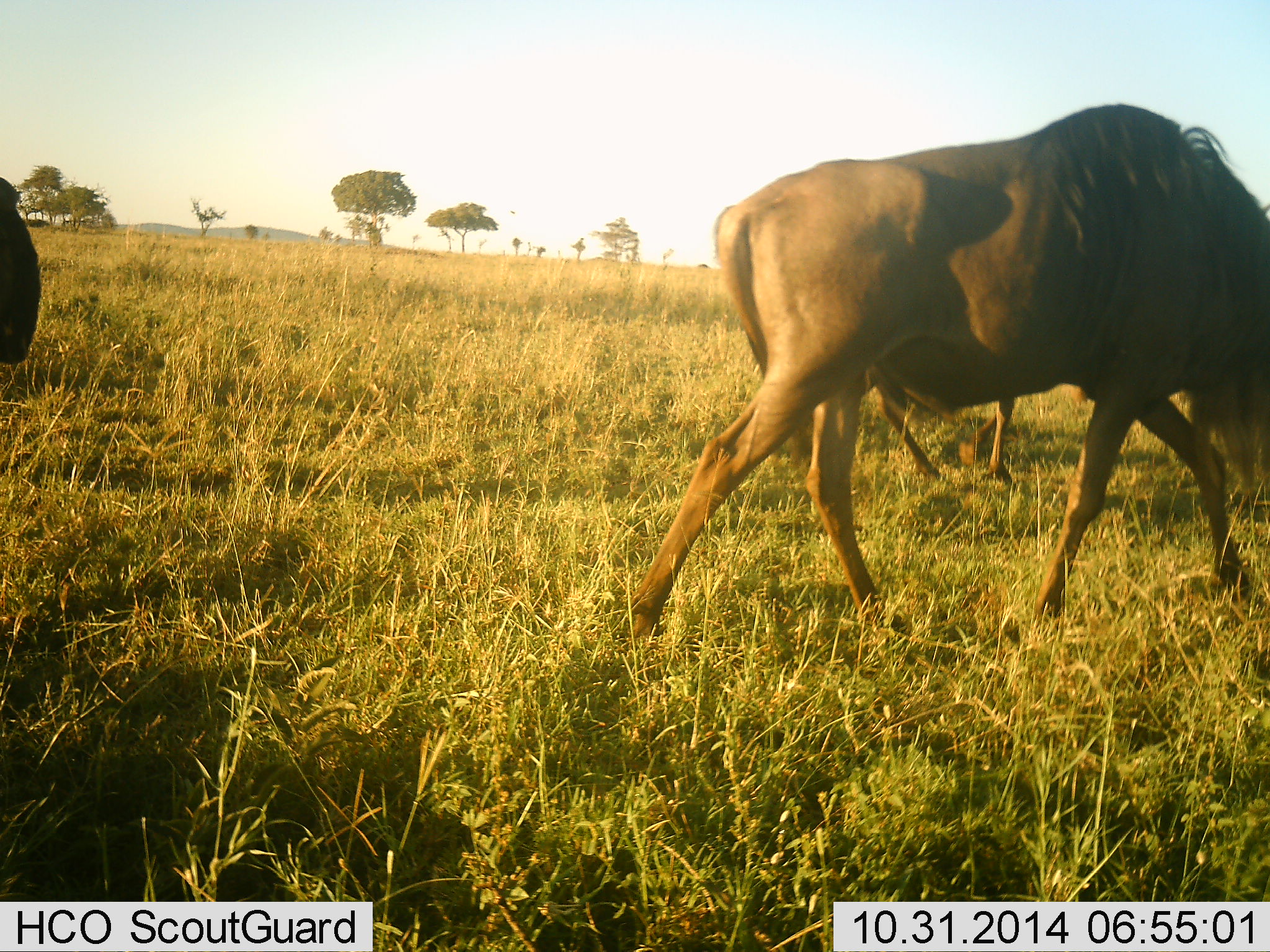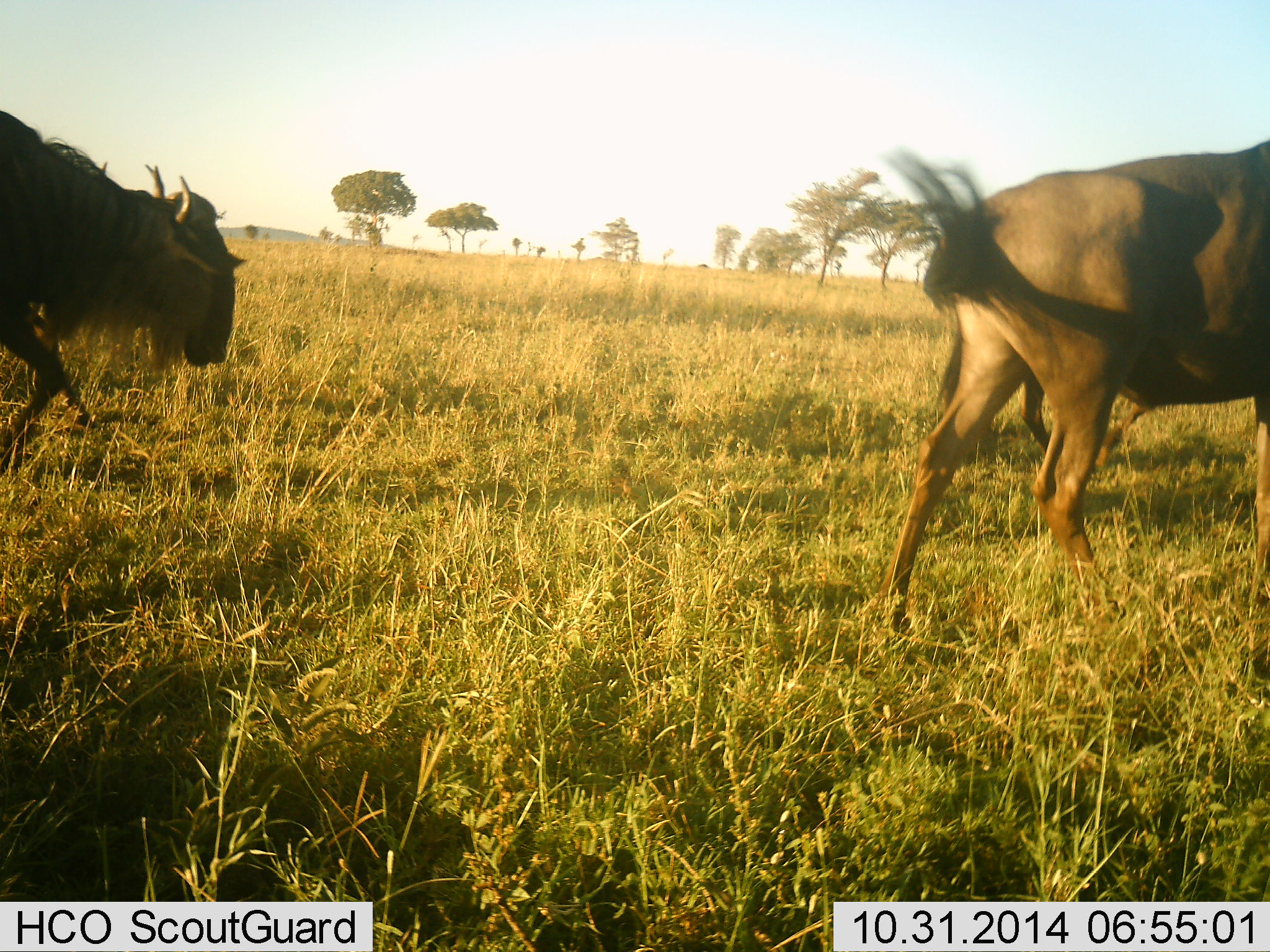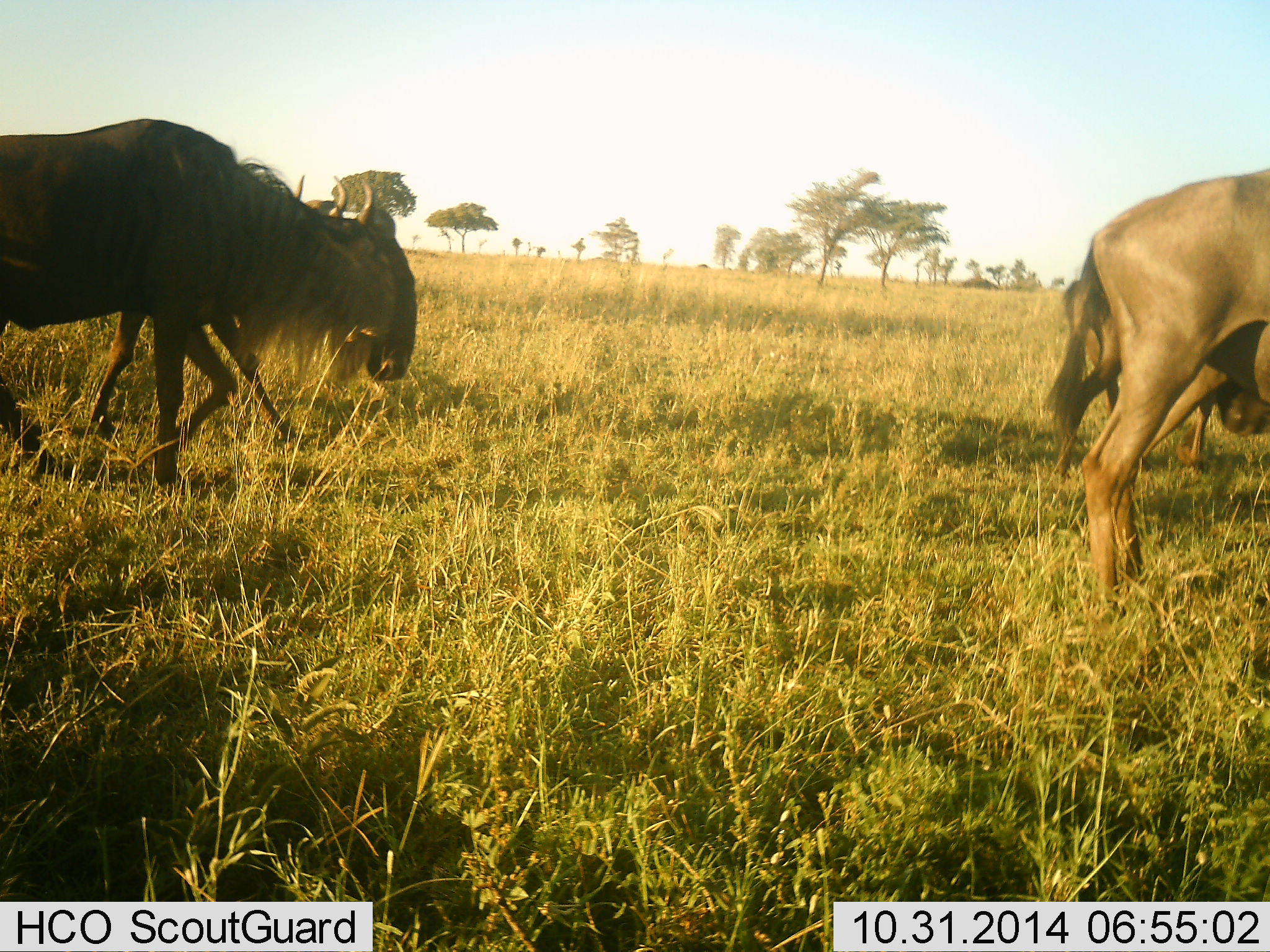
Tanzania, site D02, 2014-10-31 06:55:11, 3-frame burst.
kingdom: Animalia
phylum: Chordata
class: Mammalia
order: Artiodactyla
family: Bovidae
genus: Connochaetes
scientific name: Connochaetes taurinus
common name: blue wildebeest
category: wildebeest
Wildebeest (blue wildebeest) (Connochaetes taurinus), count 3. Behavior (volunteer vote fractions): standing 20%, resting 0%, moving 90%, interacting 0%. Young present (vote fraction): 0%. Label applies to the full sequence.